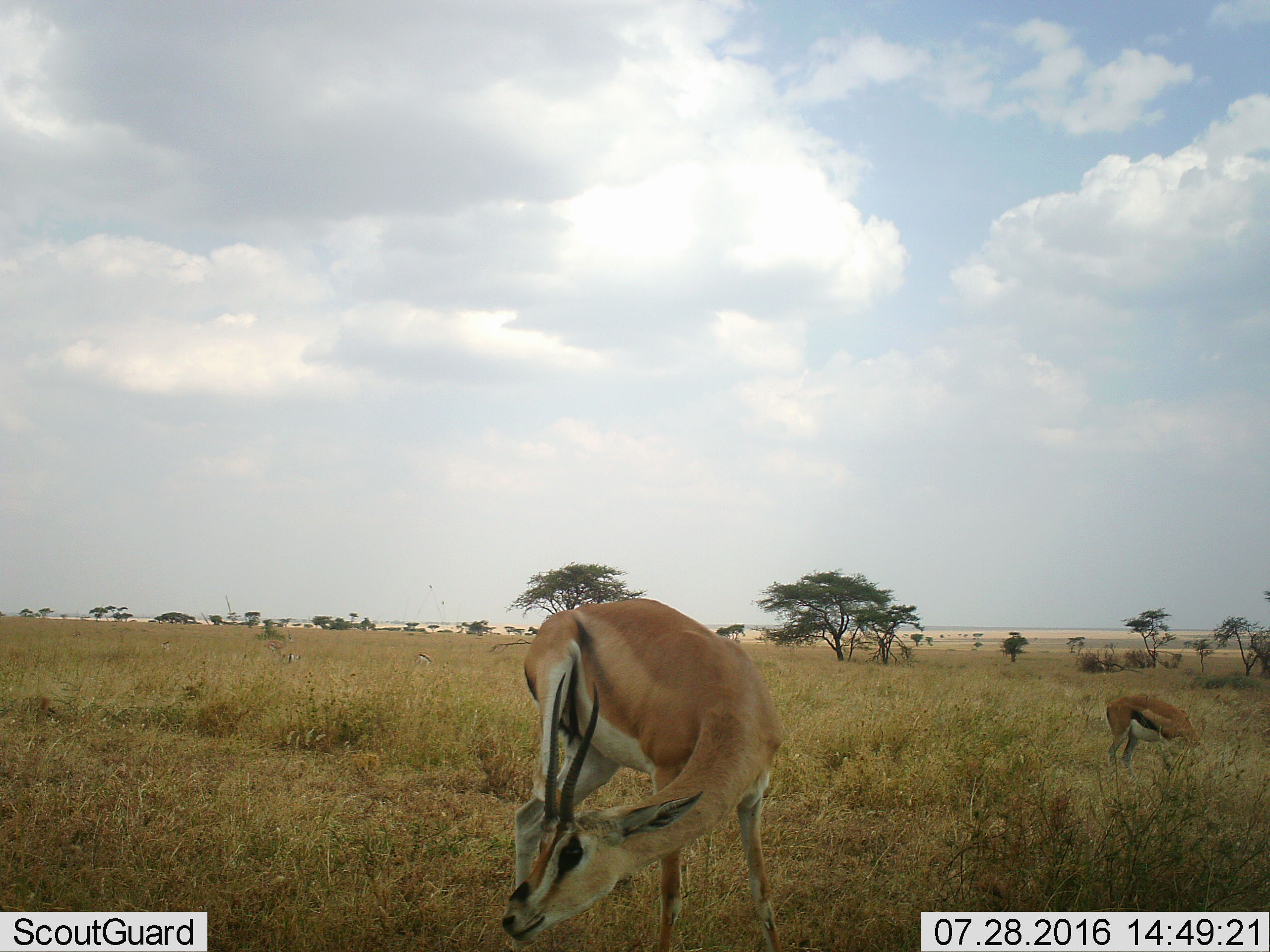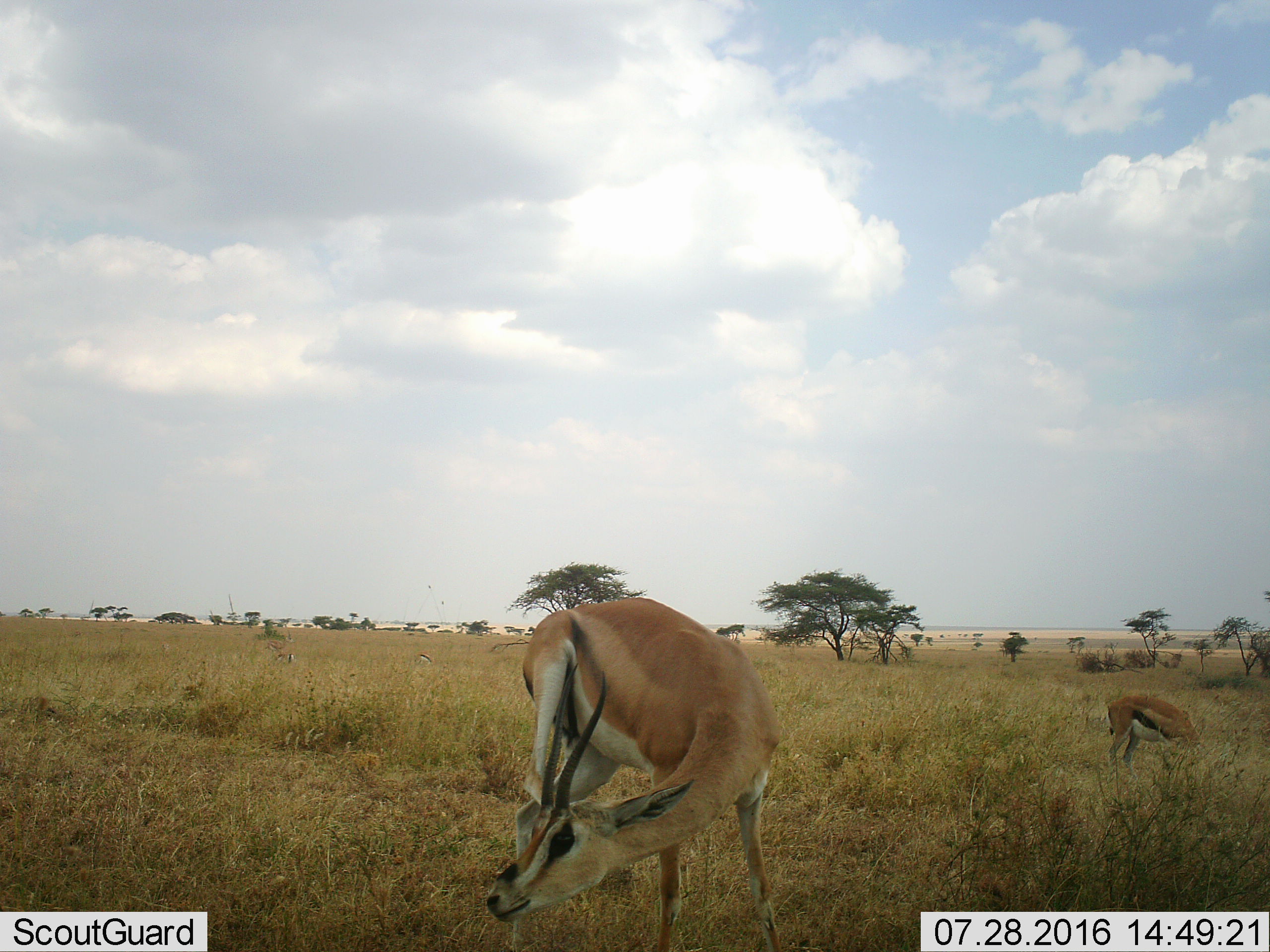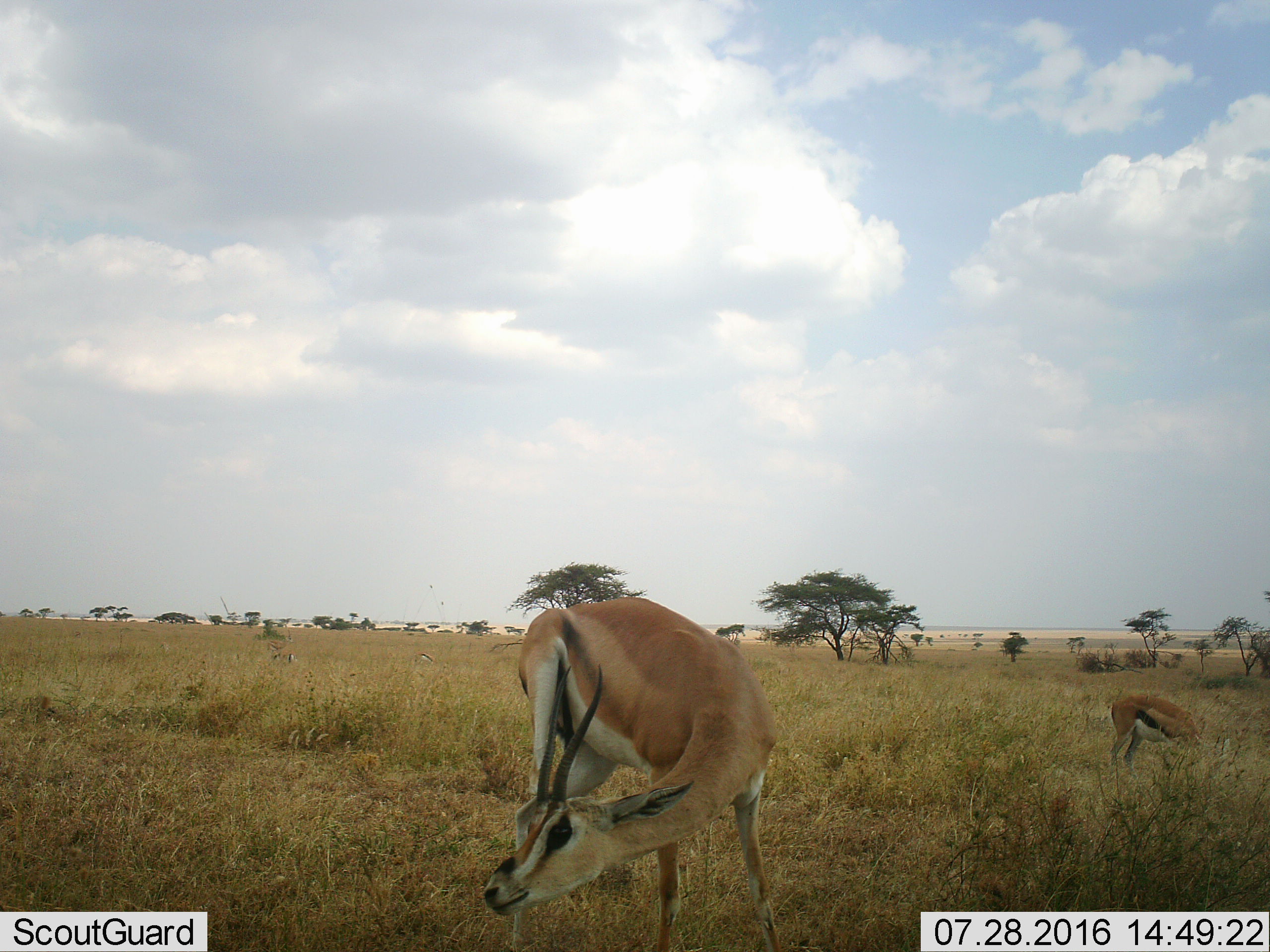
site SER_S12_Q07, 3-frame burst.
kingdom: Animalia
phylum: Chordata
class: Mammalia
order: Artiodactyla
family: Bovidae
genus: Nanger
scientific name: Nanger granti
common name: grant's gazelle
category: gazellegrants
Gazellegrants (grant's gazelle) (Nanger granti), count 2. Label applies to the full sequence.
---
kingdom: Animalia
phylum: Chordata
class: Mammalia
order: Artiodactyla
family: Bovidae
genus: Eudorcas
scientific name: Eudorcas thomsonii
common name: thomson's gazelle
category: gazellethomsons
Gazellethomsons (thomson's gazelle) (Eudorcas thomsonii), count 4. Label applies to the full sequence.